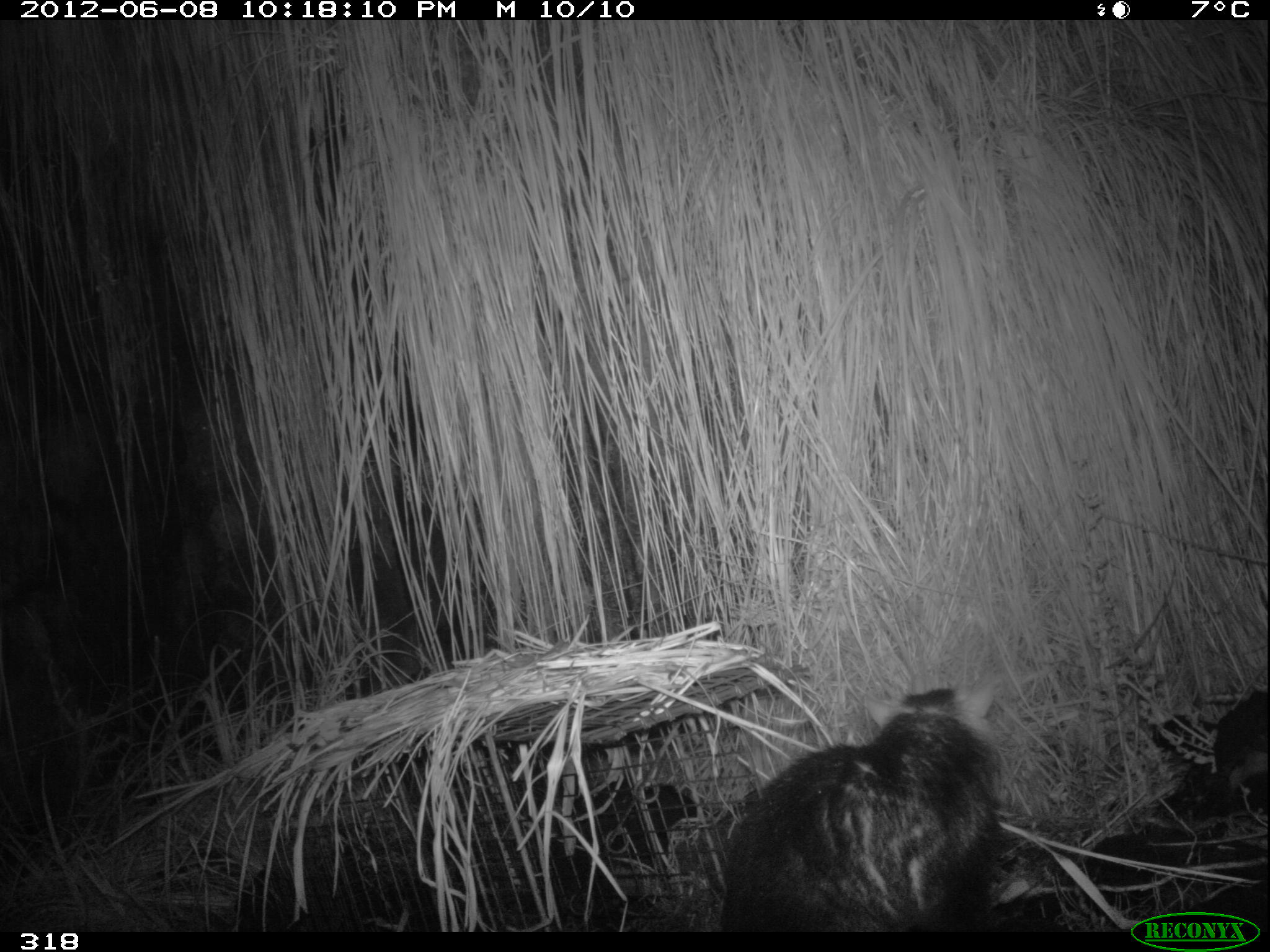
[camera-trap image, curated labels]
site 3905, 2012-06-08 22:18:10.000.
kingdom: Animalia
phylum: Chordata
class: Mammalia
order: Didelphimorphia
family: Didelphidae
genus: Didelphis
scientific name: Didelphis pernigra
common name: andean white-eared opossum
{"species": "Didelphis pernigra (andean white-eared opossum)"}